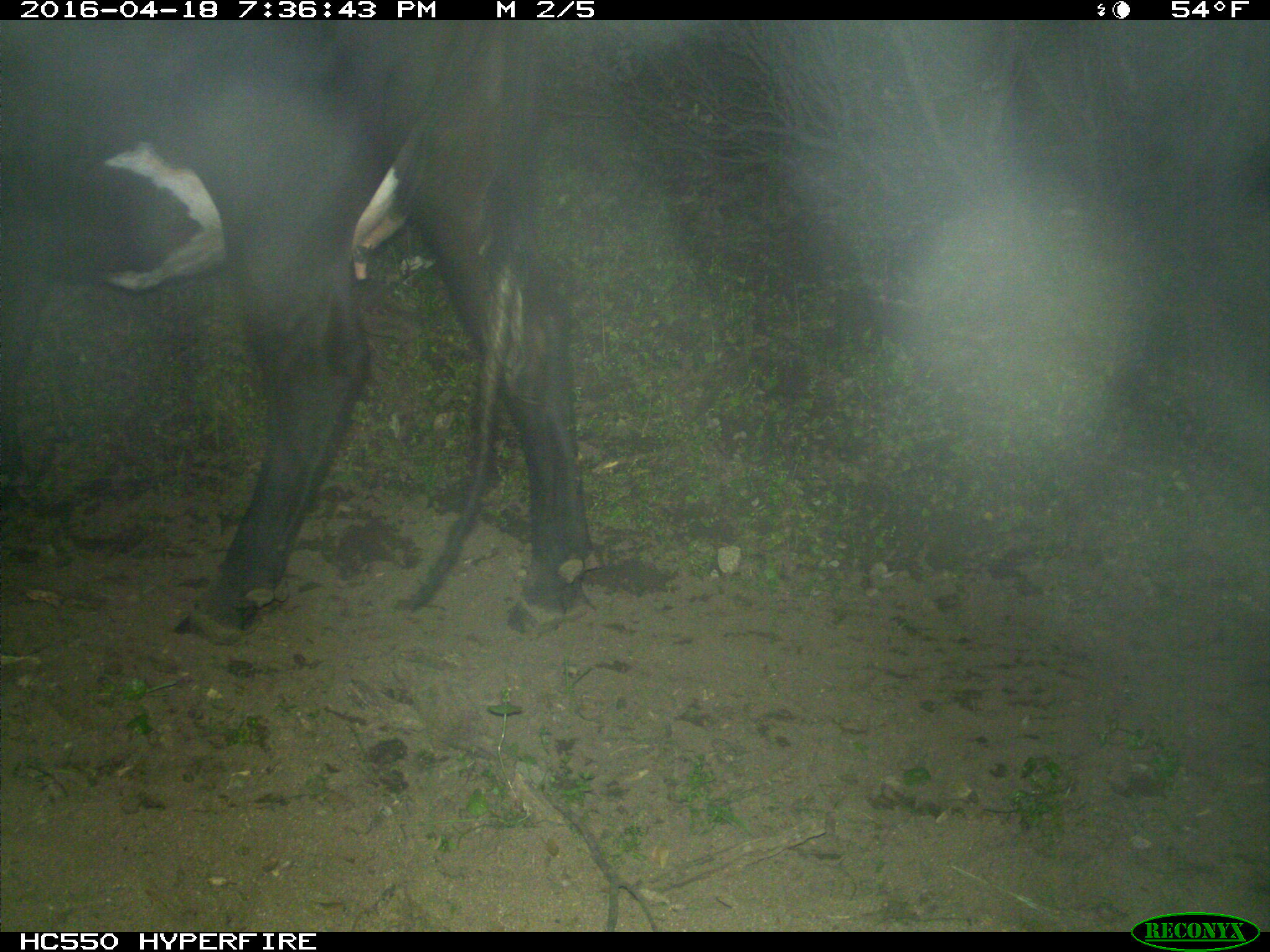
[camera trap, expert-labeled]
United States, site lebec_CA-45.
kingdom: Animalia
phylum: Chordata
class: Mammalia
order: Artiodactyla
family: Bovidae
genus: Bos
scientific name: Bos taurus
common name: domestic cow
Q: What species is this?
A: Bos taurus (domestic cow).